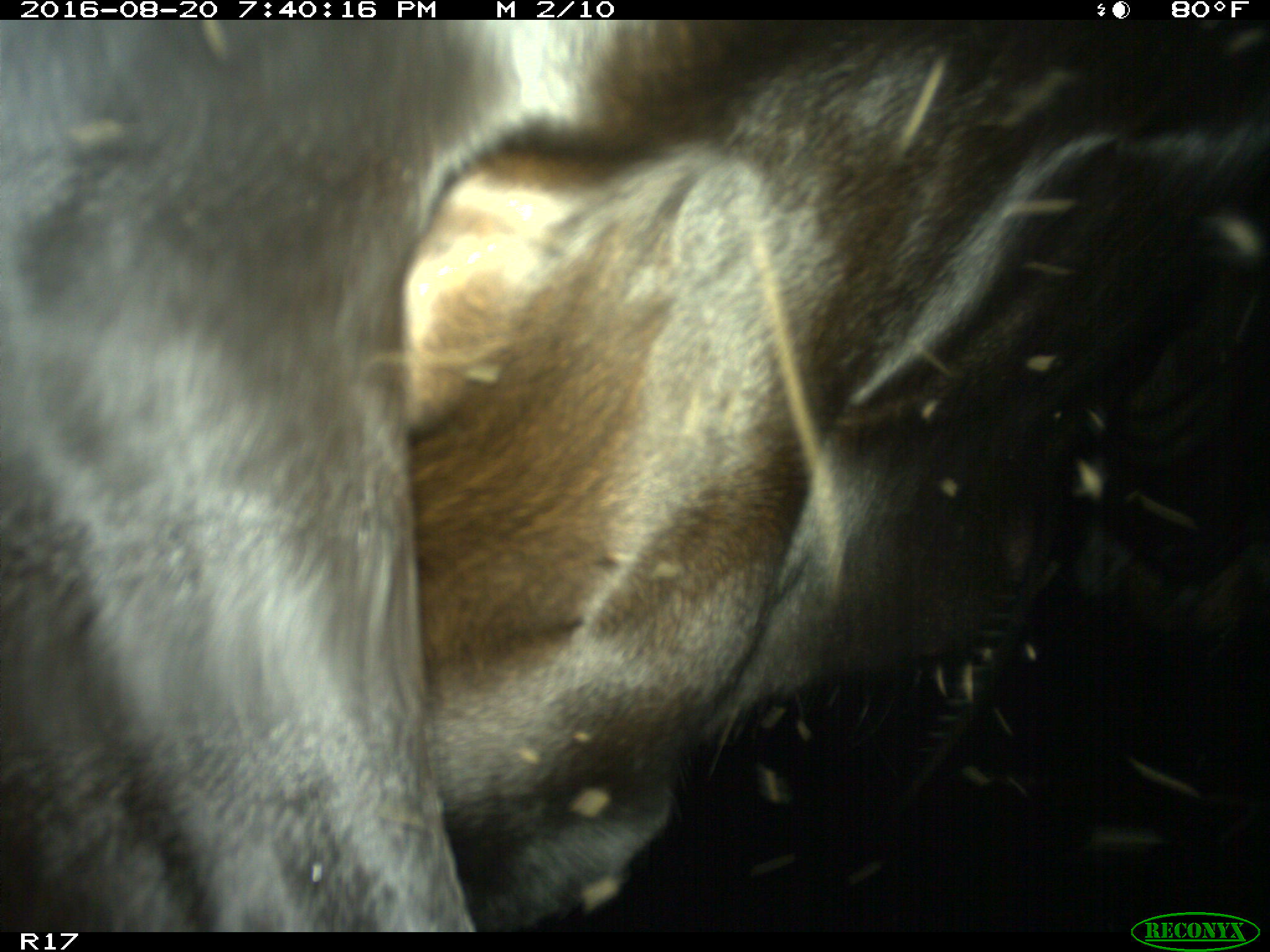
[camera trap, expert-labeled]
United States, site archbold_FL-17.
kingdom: Animalia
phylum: Chordata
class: Mammalia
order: Artiodactyla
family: Bovidae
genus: Bos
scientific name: Bos taurus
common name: domestic cow